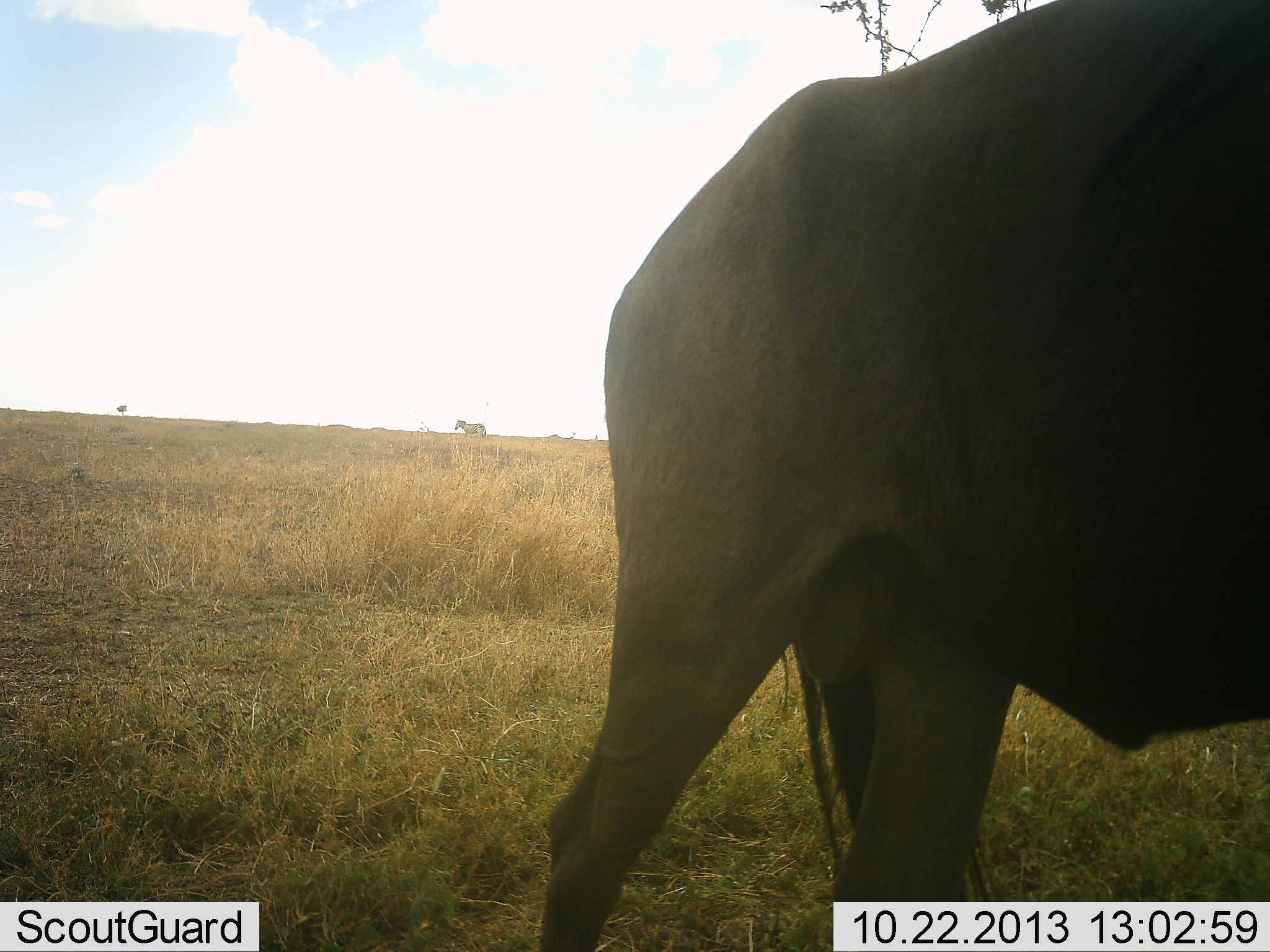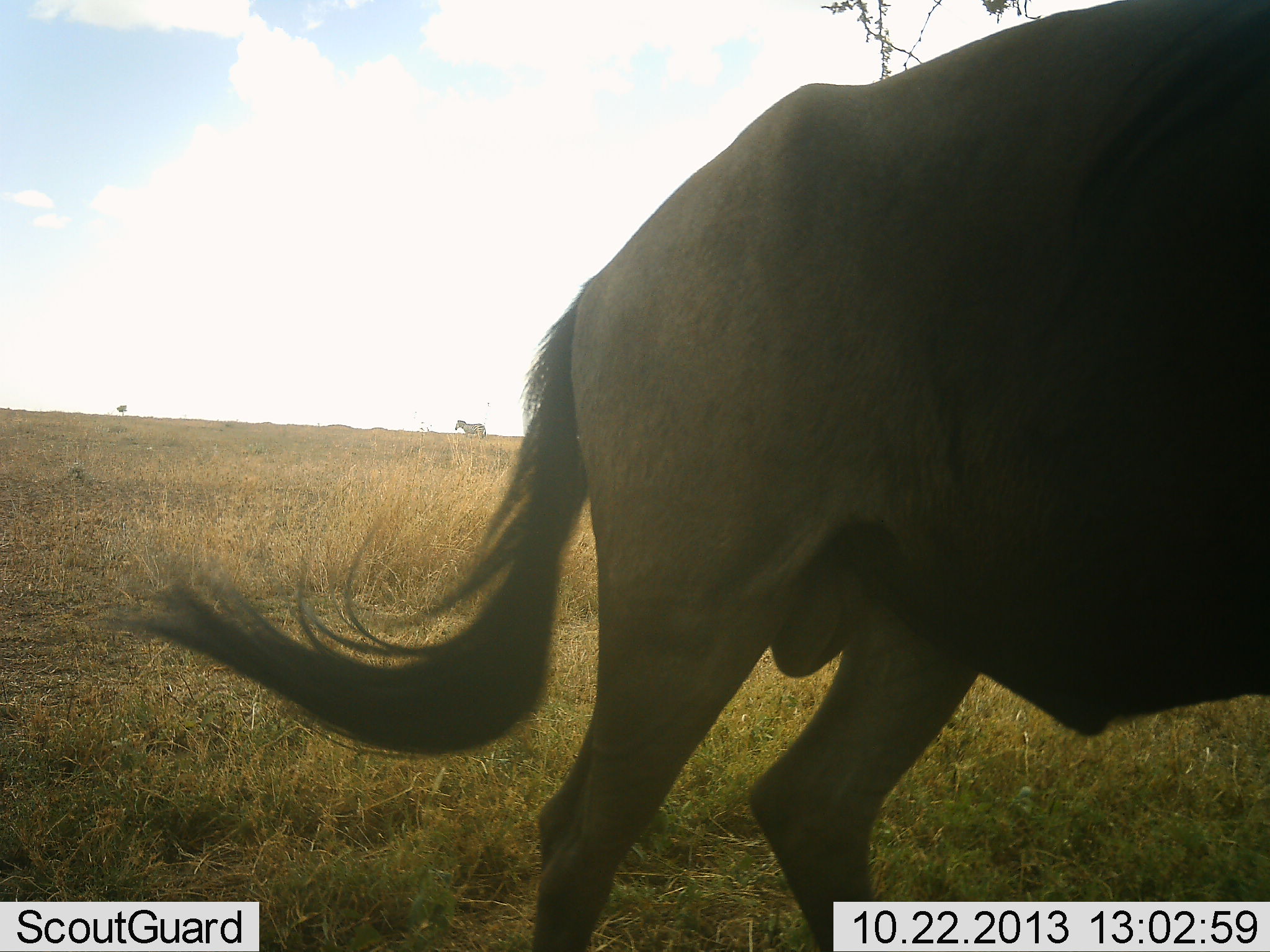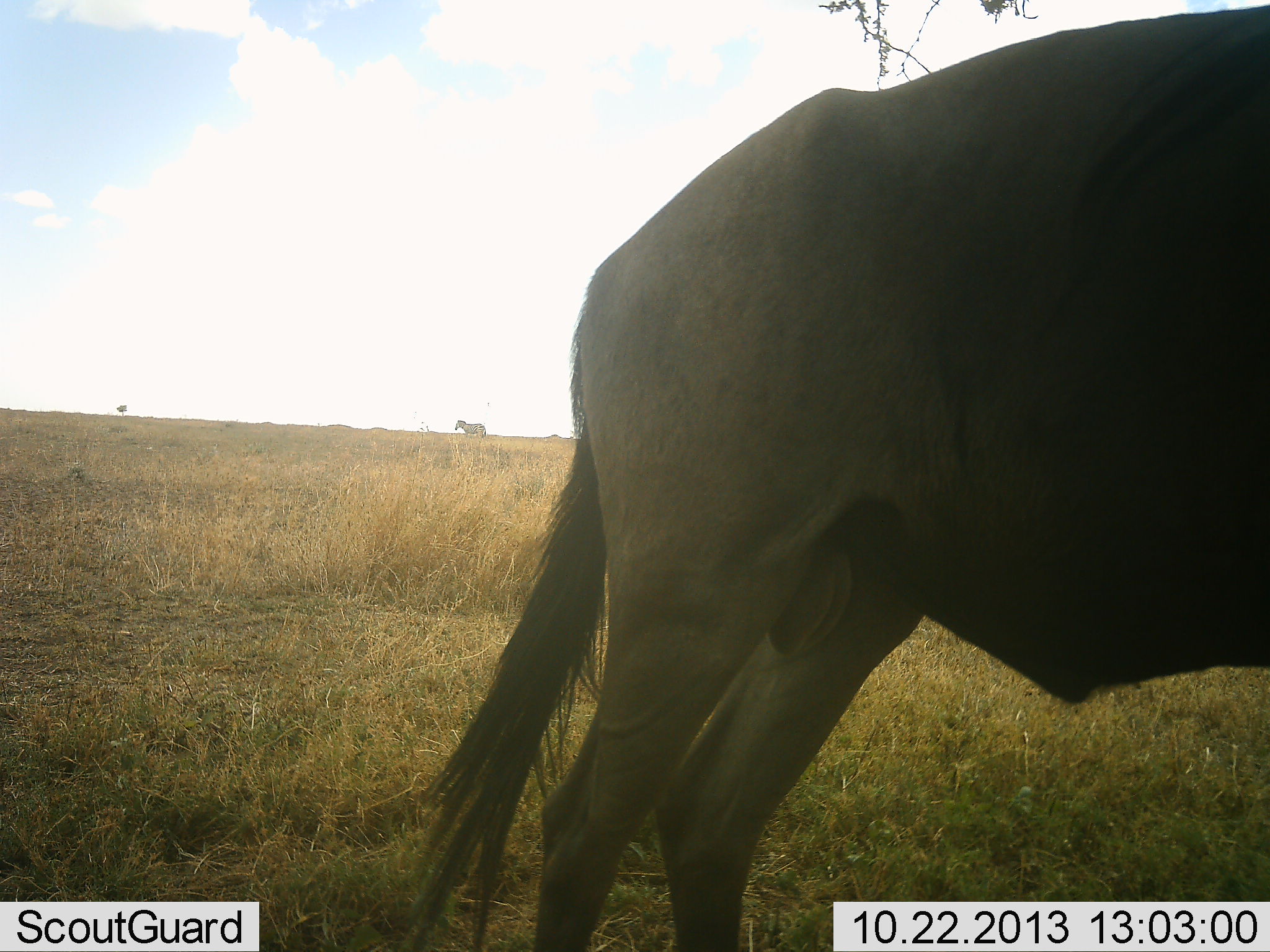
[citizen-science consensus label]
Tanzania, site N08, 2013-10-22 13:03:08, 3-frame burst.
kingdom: Animalia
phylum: Chordata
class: Mammalia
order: Artiodactyla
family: Bovidae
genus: Connochaetes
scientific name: Connochaetes taurinus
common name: blue wildebeest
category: wildebeest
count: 1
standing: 75%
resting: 0%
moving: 18%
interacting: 0%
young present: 0%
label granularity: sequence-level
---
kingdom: Animalia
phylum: Chordata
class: Mammalia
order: Perissodactyla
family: Equidae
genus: Equus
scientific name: Equus quagga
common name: plains zebra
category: zebra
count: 1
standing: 100%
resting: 0%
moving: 0%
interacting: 0%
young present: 0%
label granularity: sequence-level